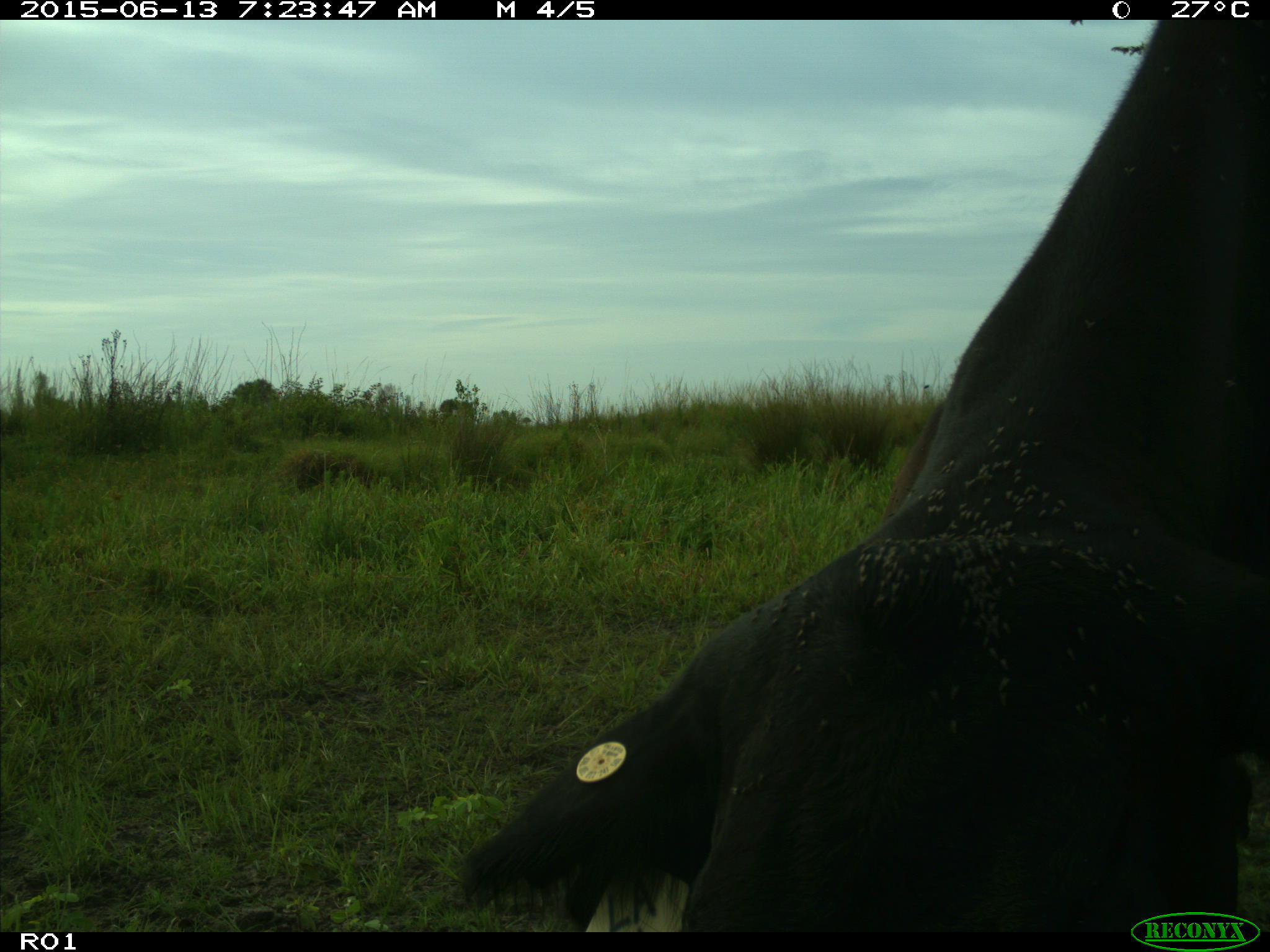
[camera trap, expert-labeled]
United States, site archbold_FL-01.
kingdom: Animalia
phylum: Chordata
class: Mammalia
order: Artiodactyla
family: Bovidae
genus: Bos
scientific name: Bos taurus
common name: domestic cow